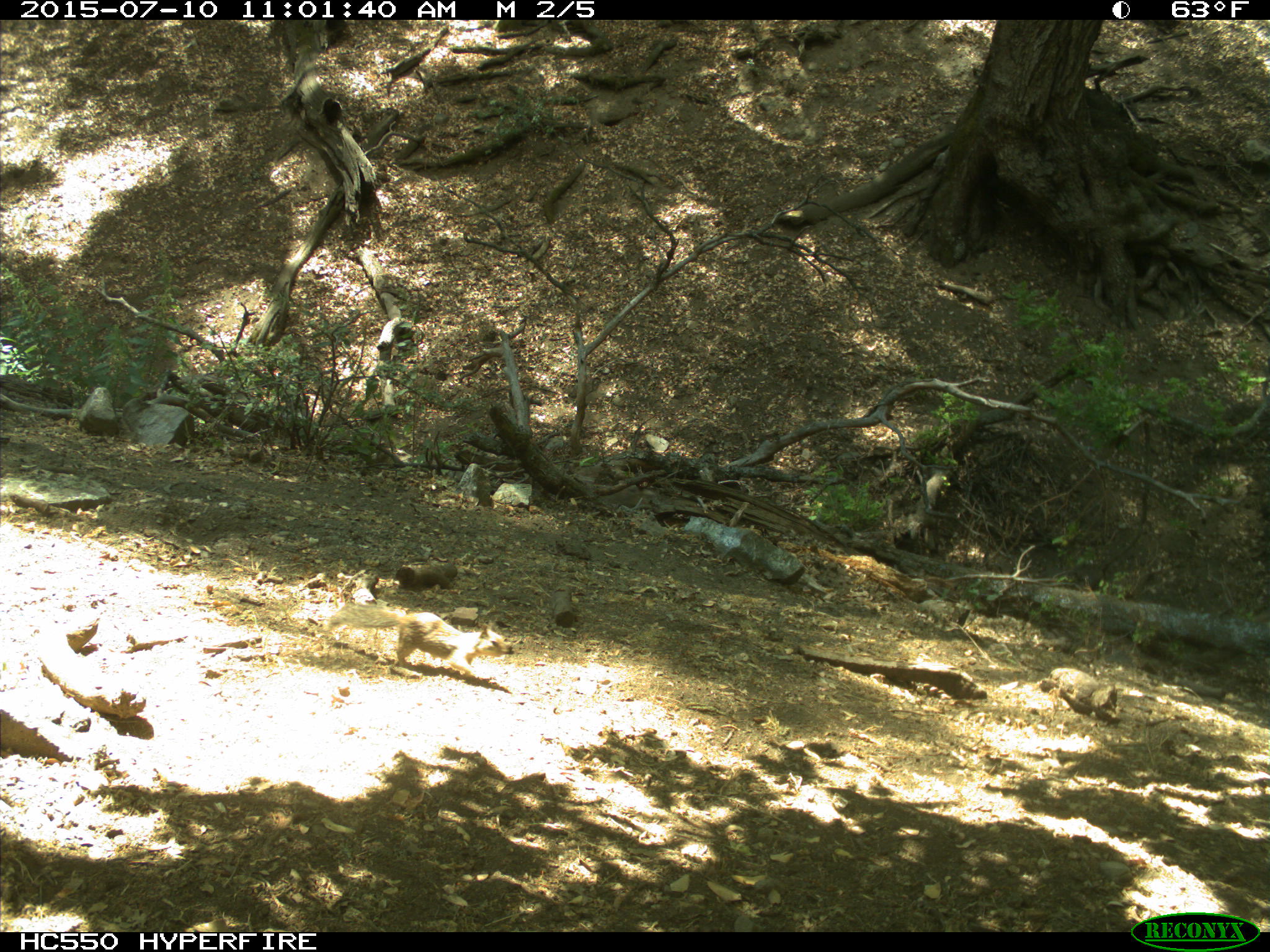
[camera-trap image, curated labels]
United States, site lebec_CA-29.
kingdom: Animalia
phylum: Chordata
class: Mammalia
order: Rodentia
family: Sciuridae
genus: Otospermophilus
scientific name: Otospermophilus beecheyi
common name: california ground squirrel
Otospermophilus beecheyi (california ground squirrel).